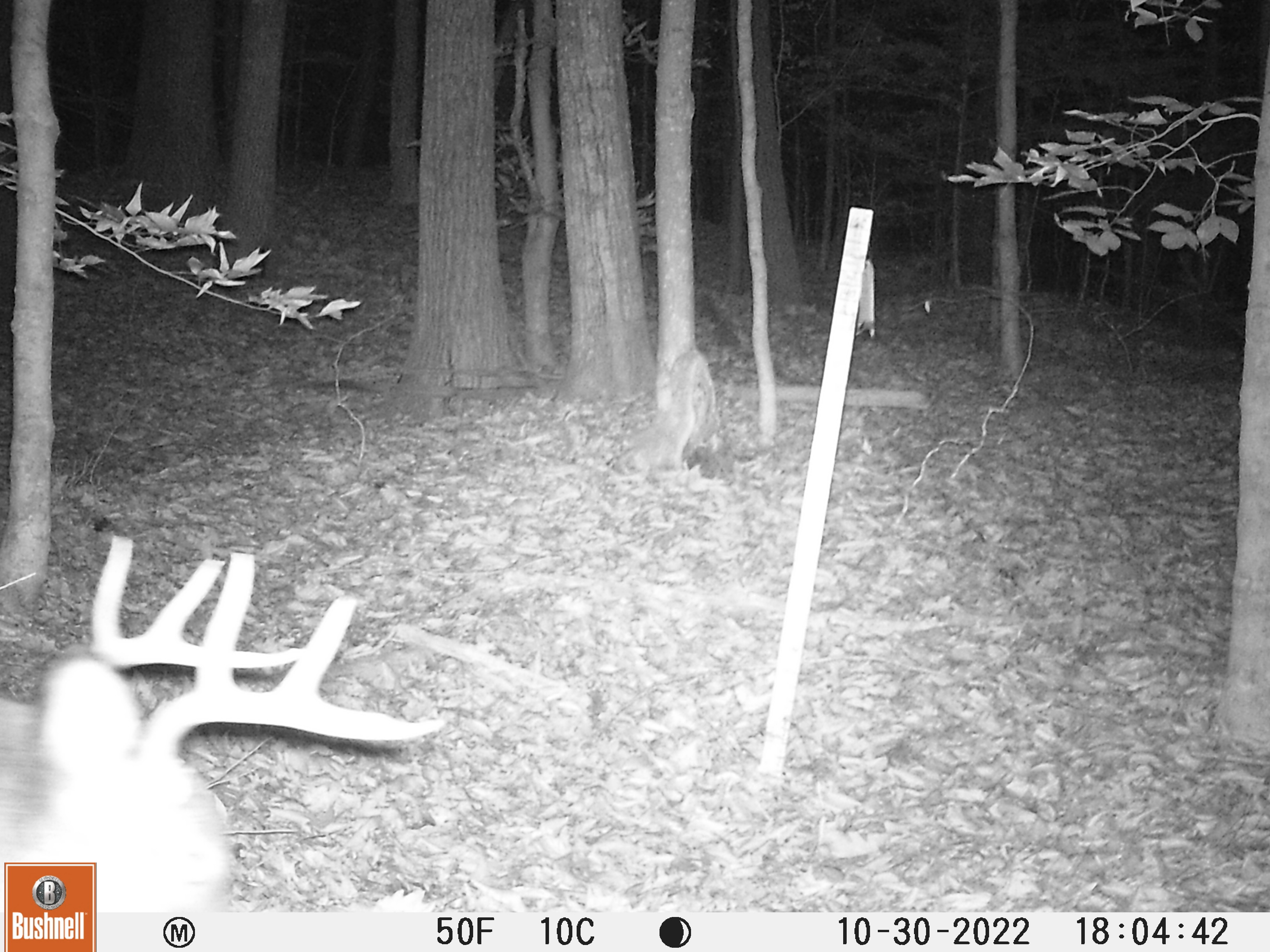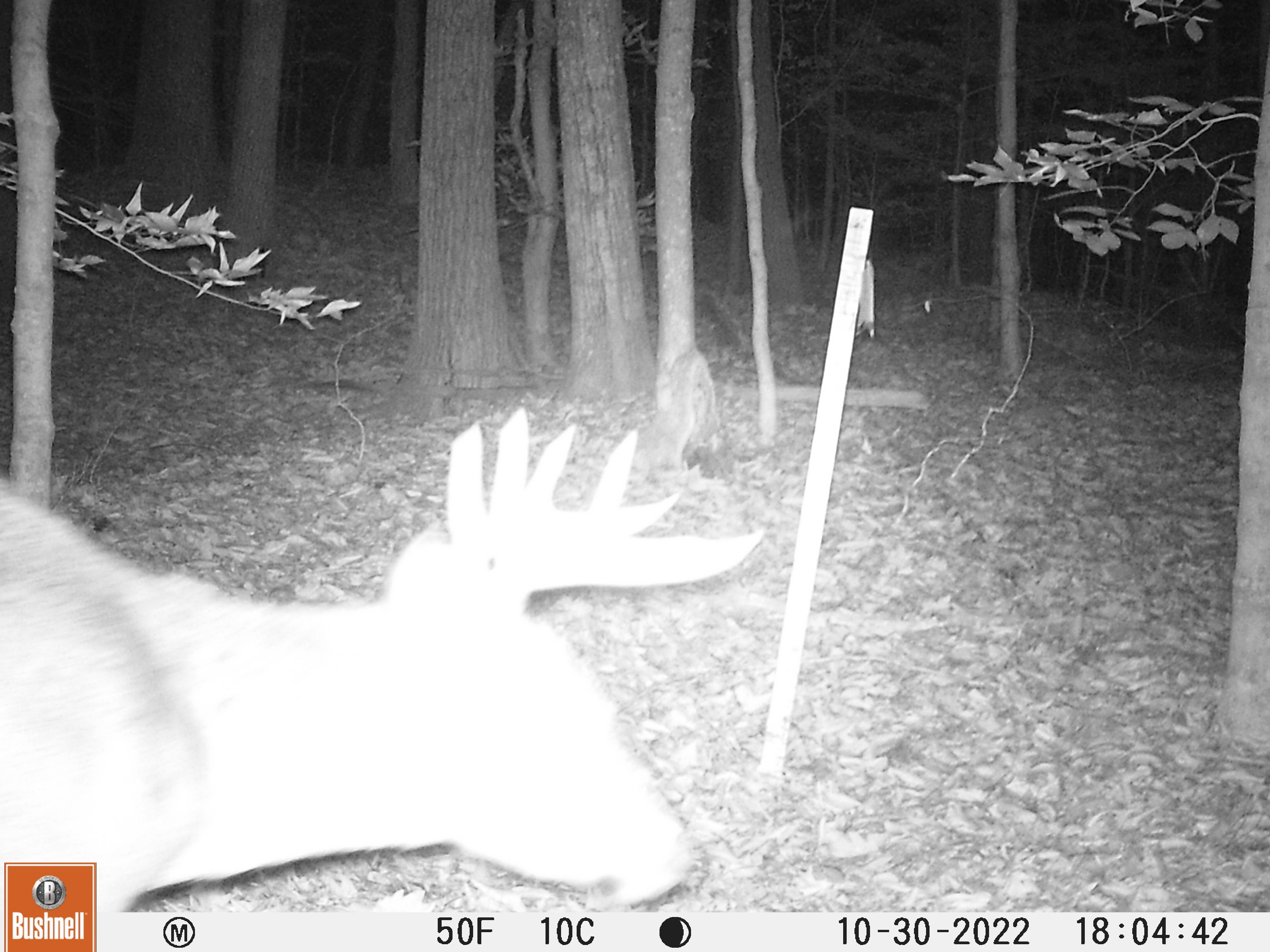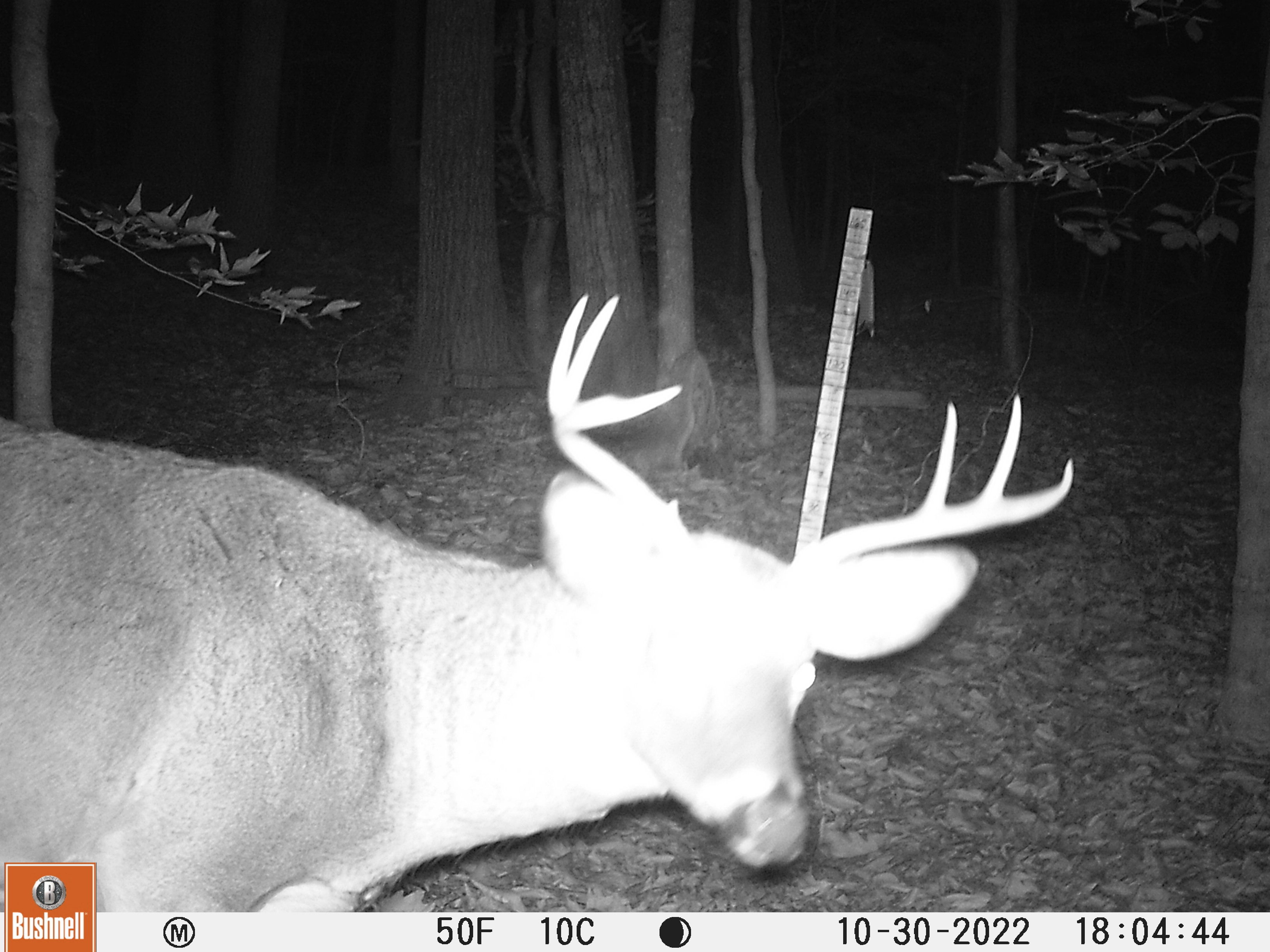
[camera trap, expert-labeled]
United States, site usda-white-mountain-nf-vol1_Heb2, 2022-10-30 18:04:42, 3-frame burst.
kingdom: Animalia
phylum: Chordata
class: Mammalia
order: Artiodactyla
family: Cervidae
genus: Odocoileus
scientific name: Odocoileus virginianus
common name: white-tailed deer